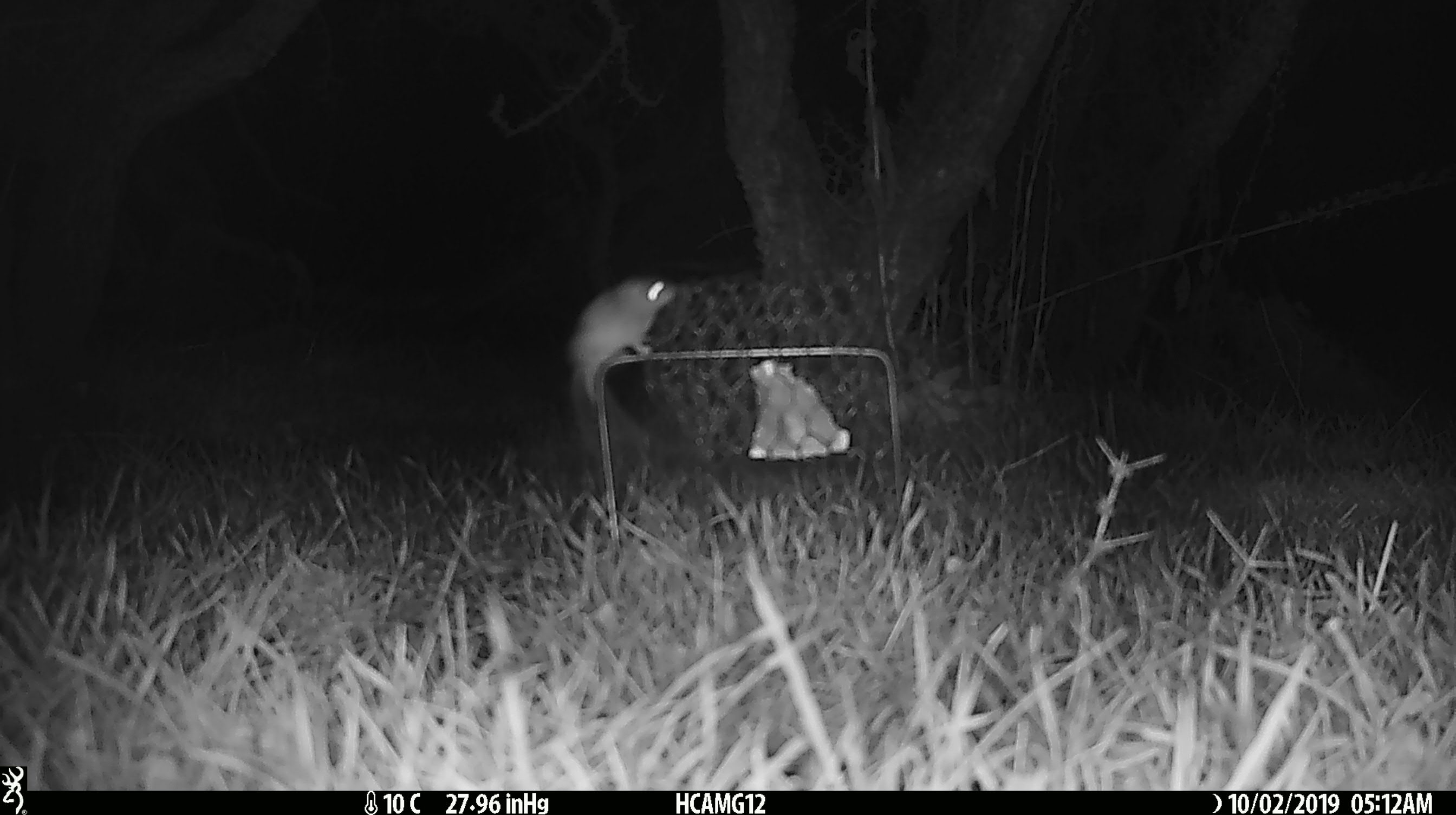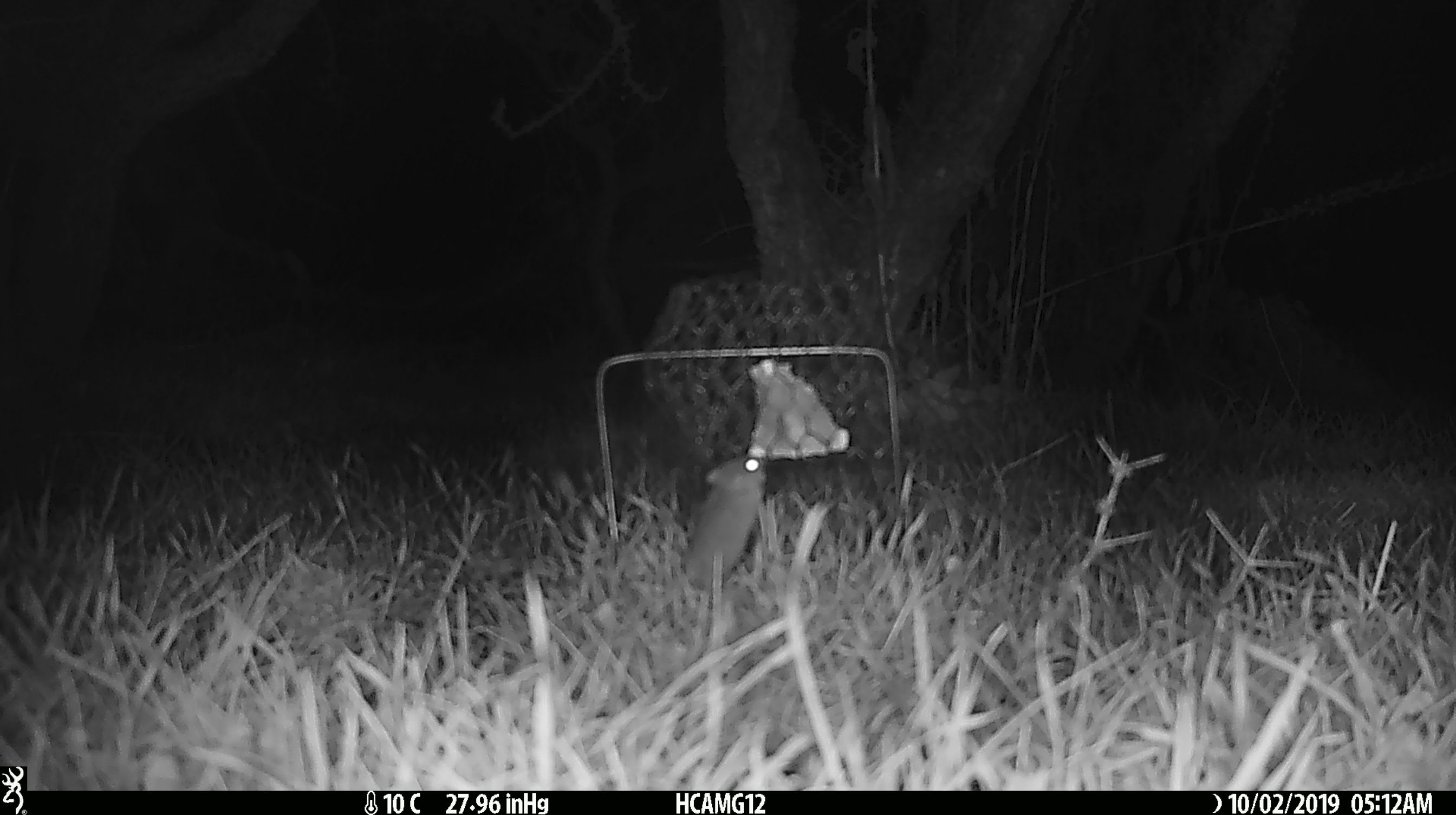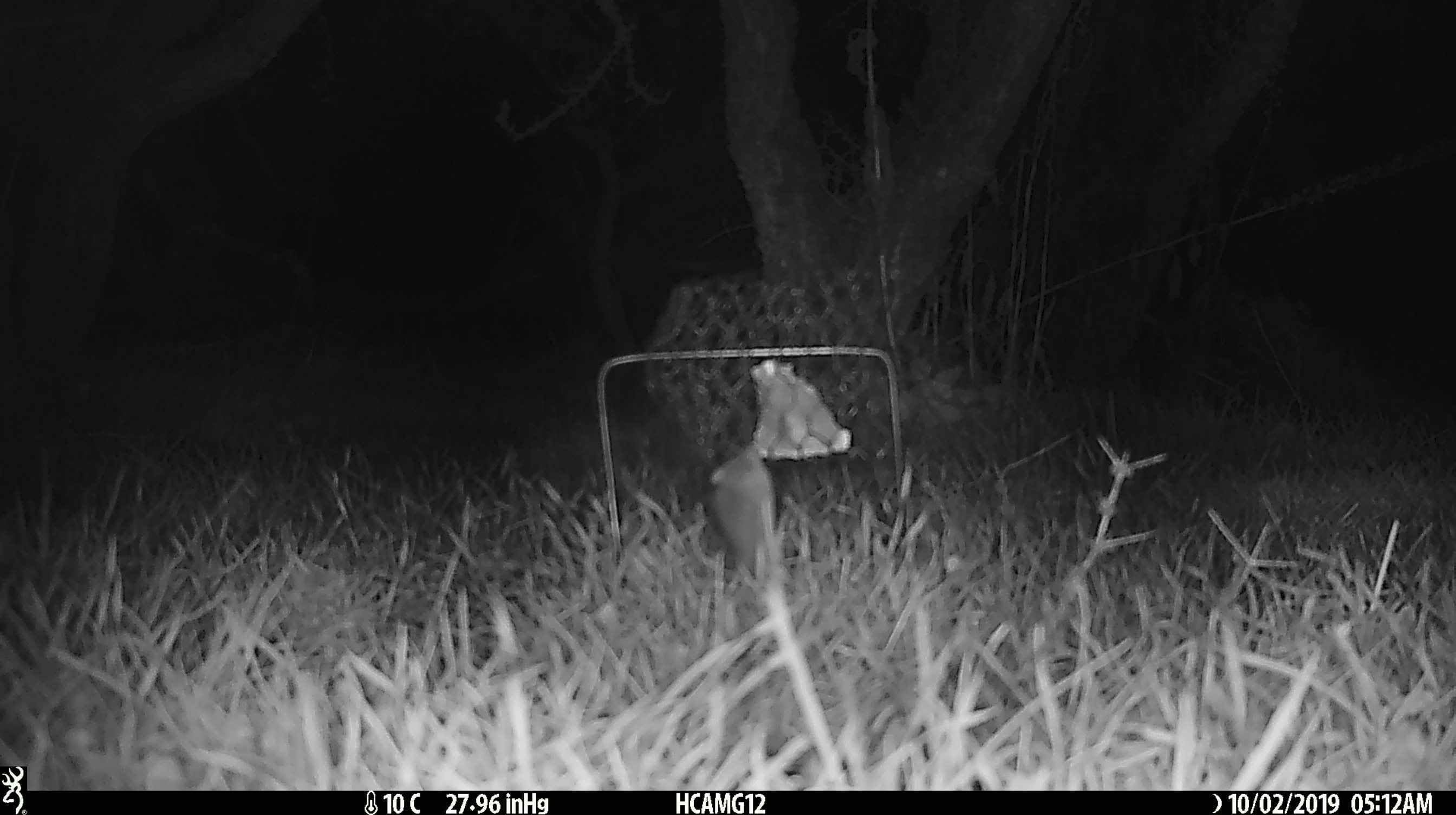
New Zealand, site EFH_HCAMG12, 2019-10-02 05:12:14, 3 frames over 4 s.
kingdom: Animalia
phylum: Chordata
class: Mammalia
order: Rodentia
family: Muridae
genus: Mus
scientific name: Mus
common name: mouse